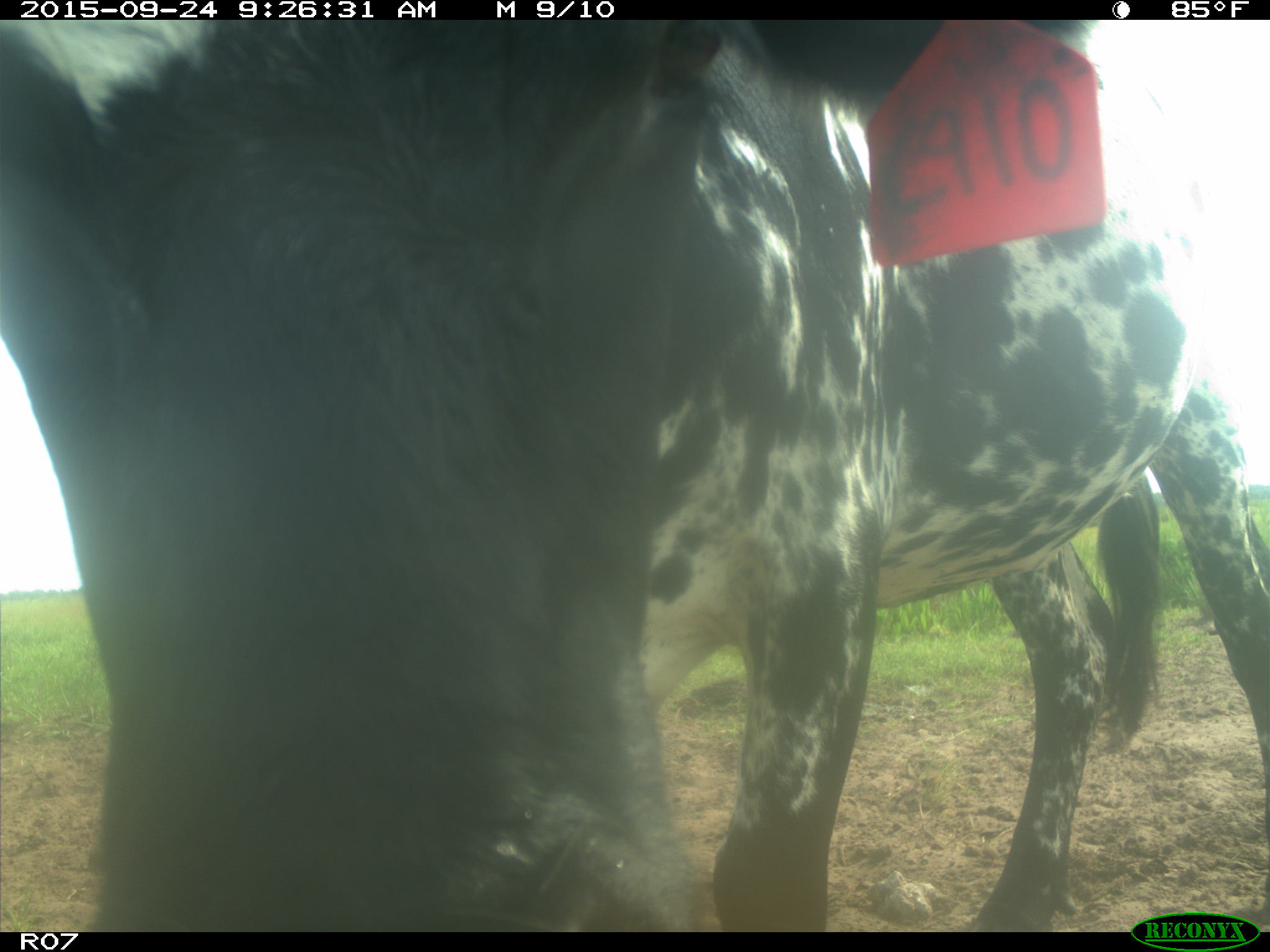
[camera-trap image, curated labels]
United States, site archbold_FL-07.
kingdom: Animalia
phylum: Chordata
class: Mammalia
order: Artiodactyla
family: Bovidae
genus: Bos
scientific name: Bos taurus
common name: domestic cow